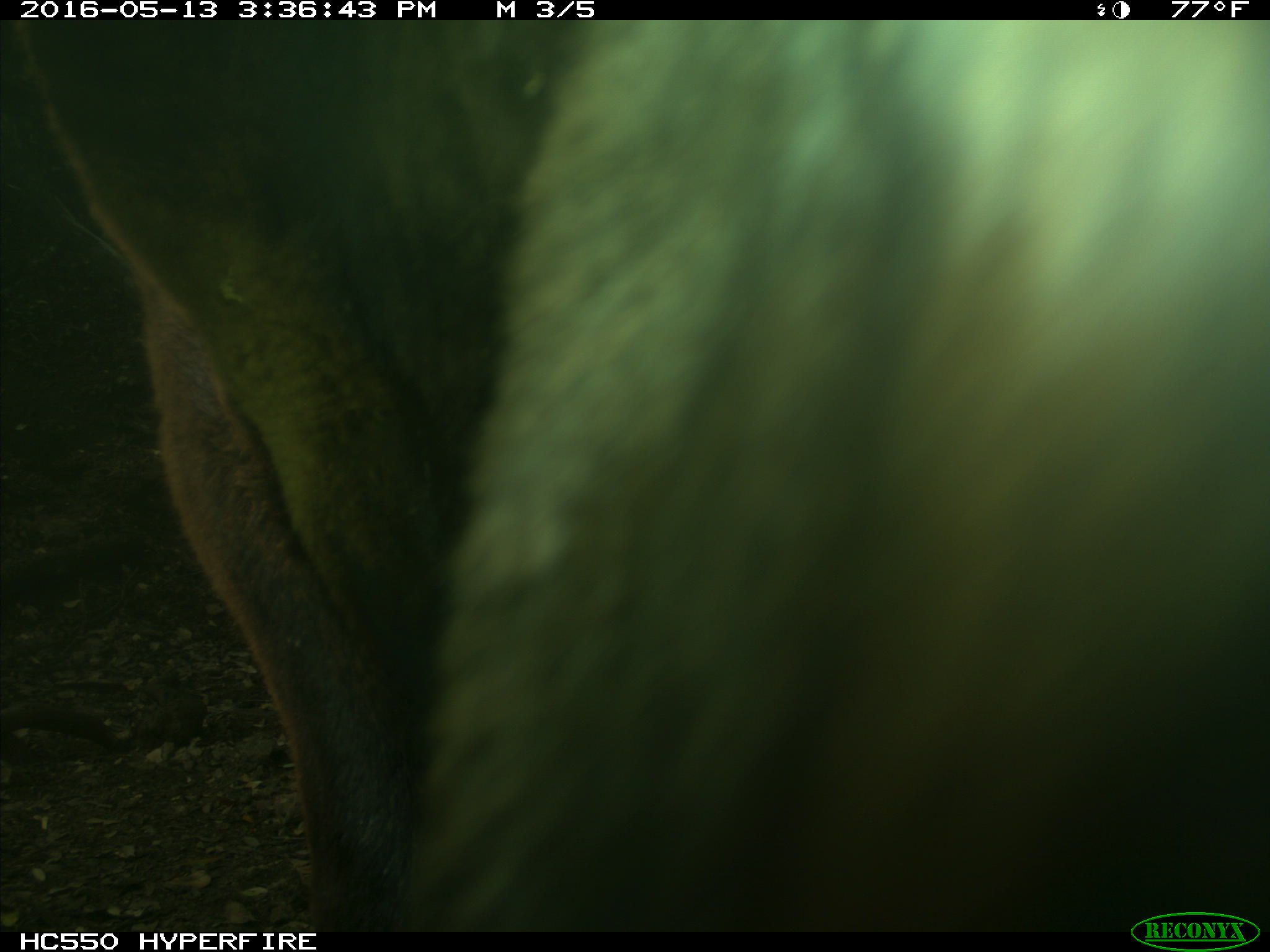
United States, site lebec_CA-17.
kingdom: Animalia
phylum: Chordata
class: Mammalia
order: Artiodactyla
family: Bovidae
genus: Bos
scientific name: Bos taurus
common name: domestic cow